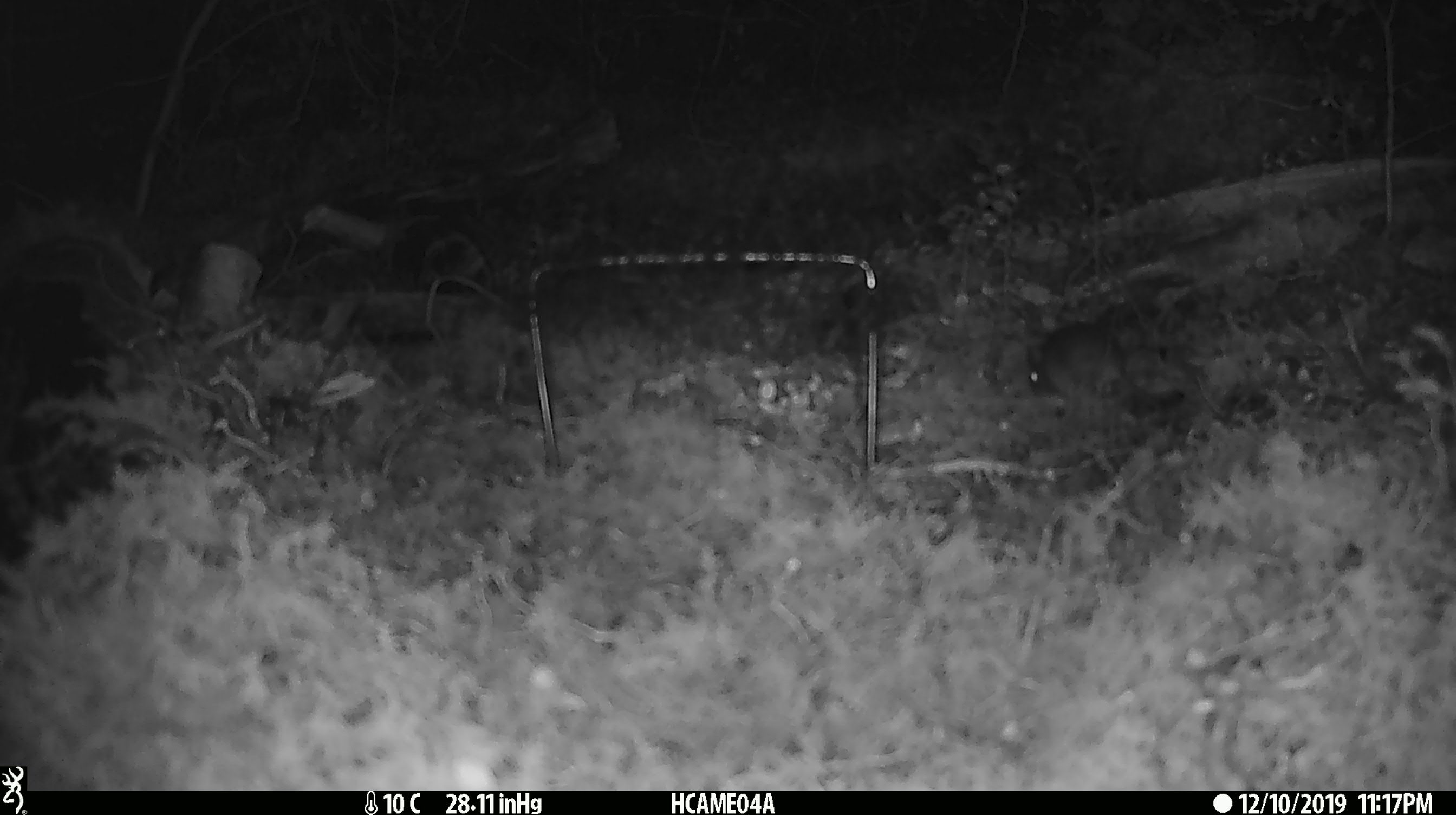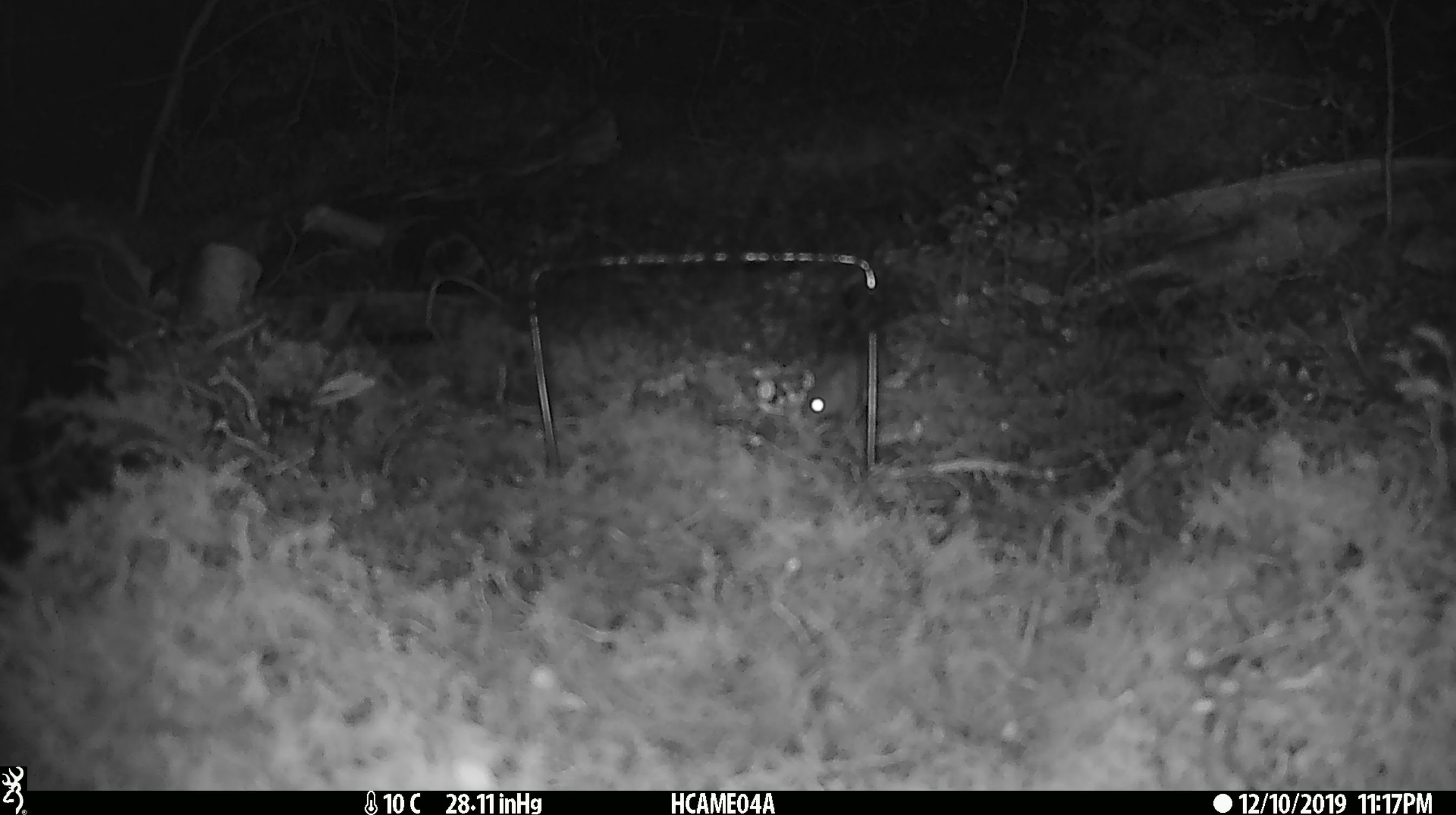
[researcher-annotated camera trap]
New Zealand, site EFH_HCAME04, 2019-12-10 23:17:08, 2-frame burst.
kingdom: Animalia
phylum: Chordata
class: Mammalia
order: Rodentia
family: Muridae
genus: Mus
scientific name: Mus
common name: mouse